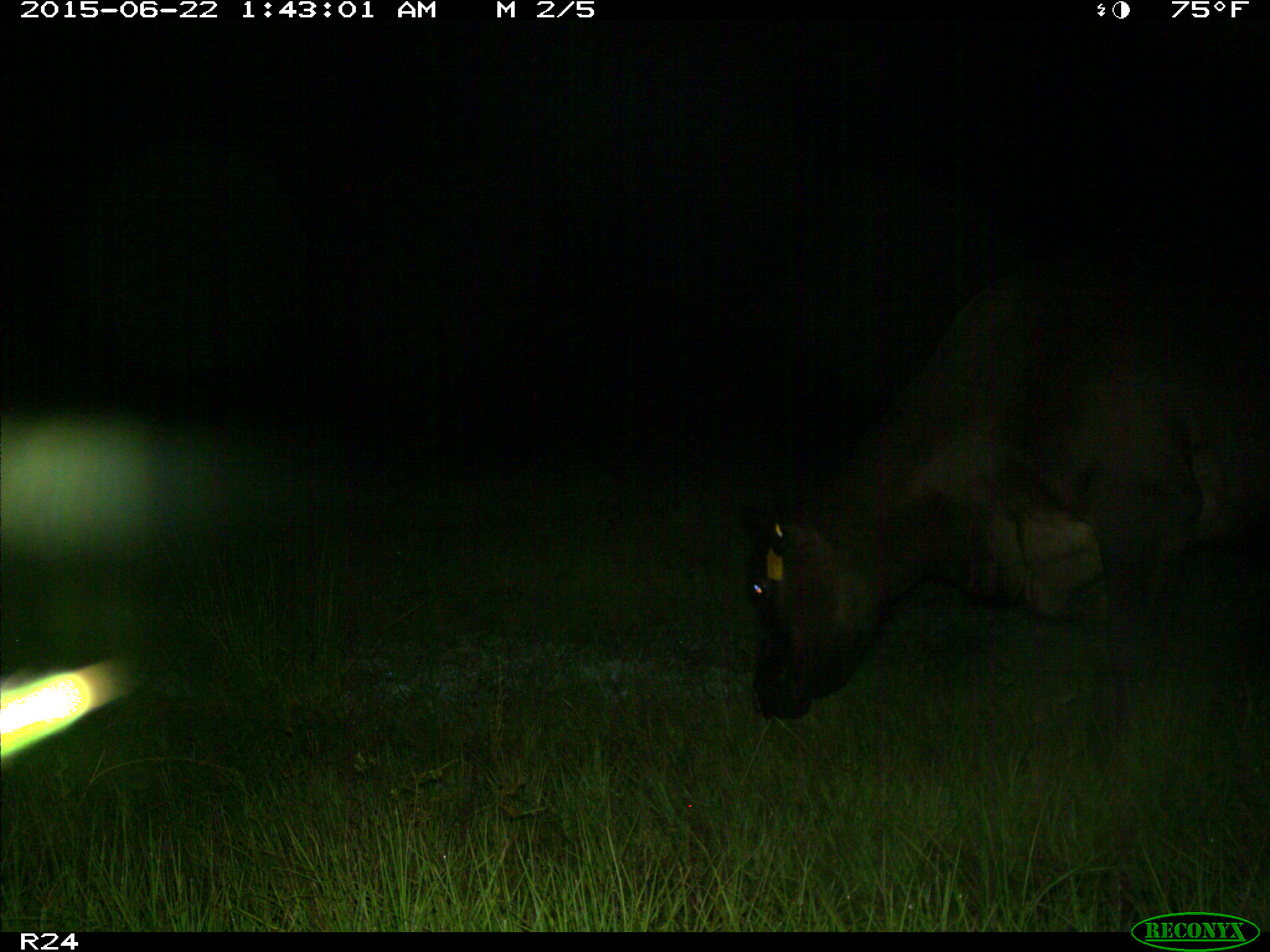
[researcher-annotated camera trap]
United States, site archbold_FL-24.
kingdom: Animalia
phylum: Chordata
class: Mammalia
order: Artiodactyla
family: Bovidae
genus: Bos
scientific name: Bos taurus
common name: domestic cow